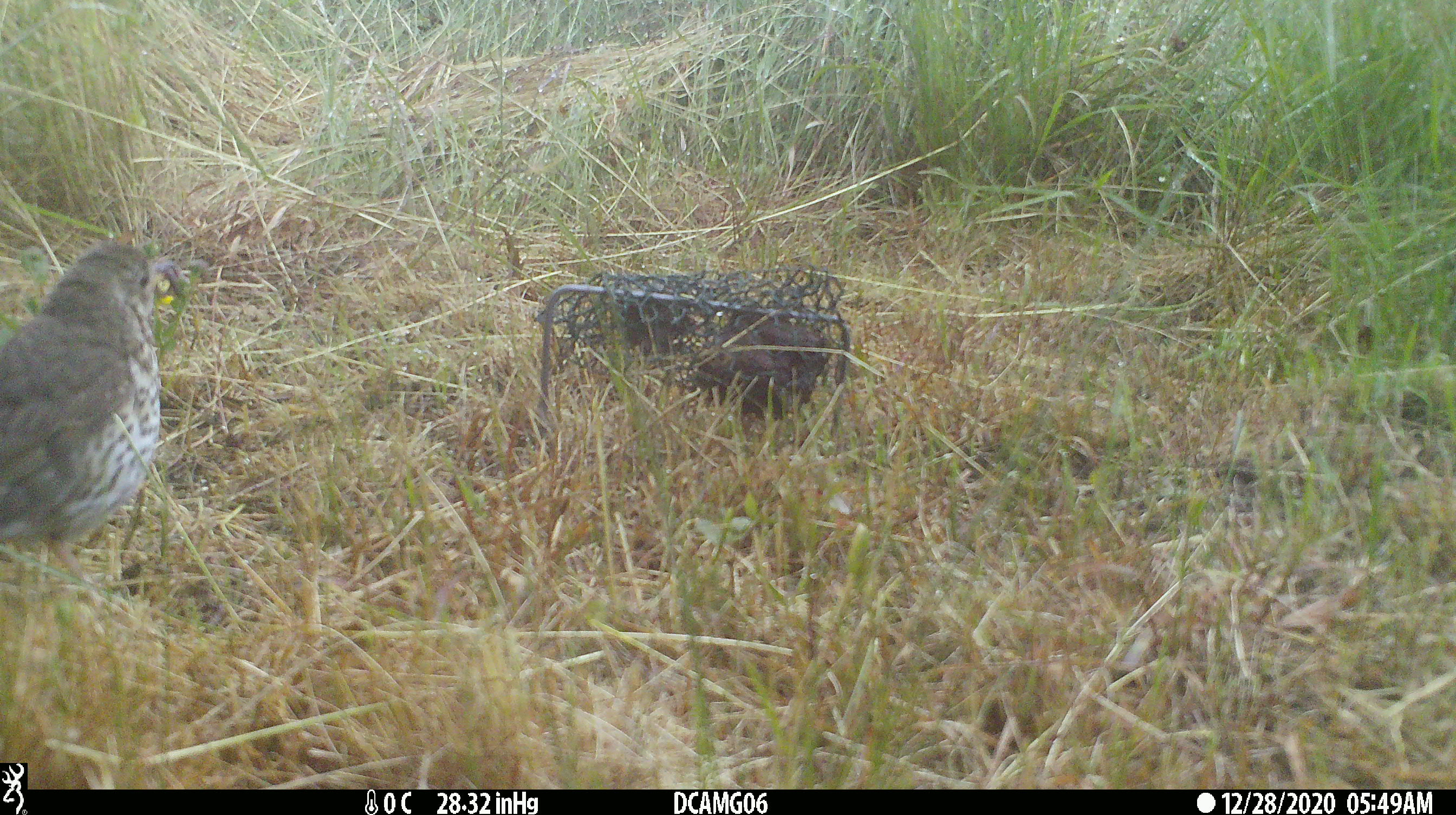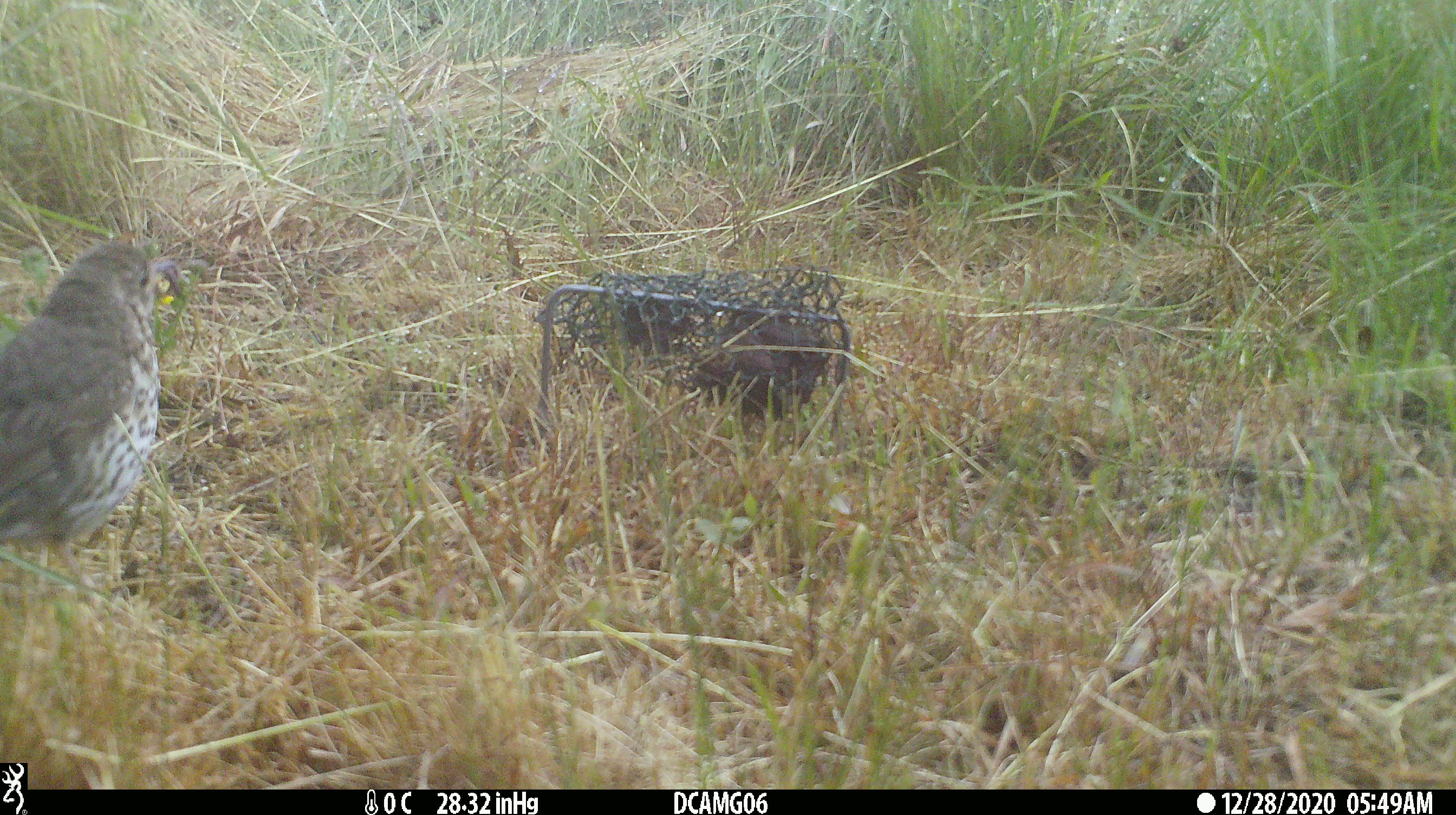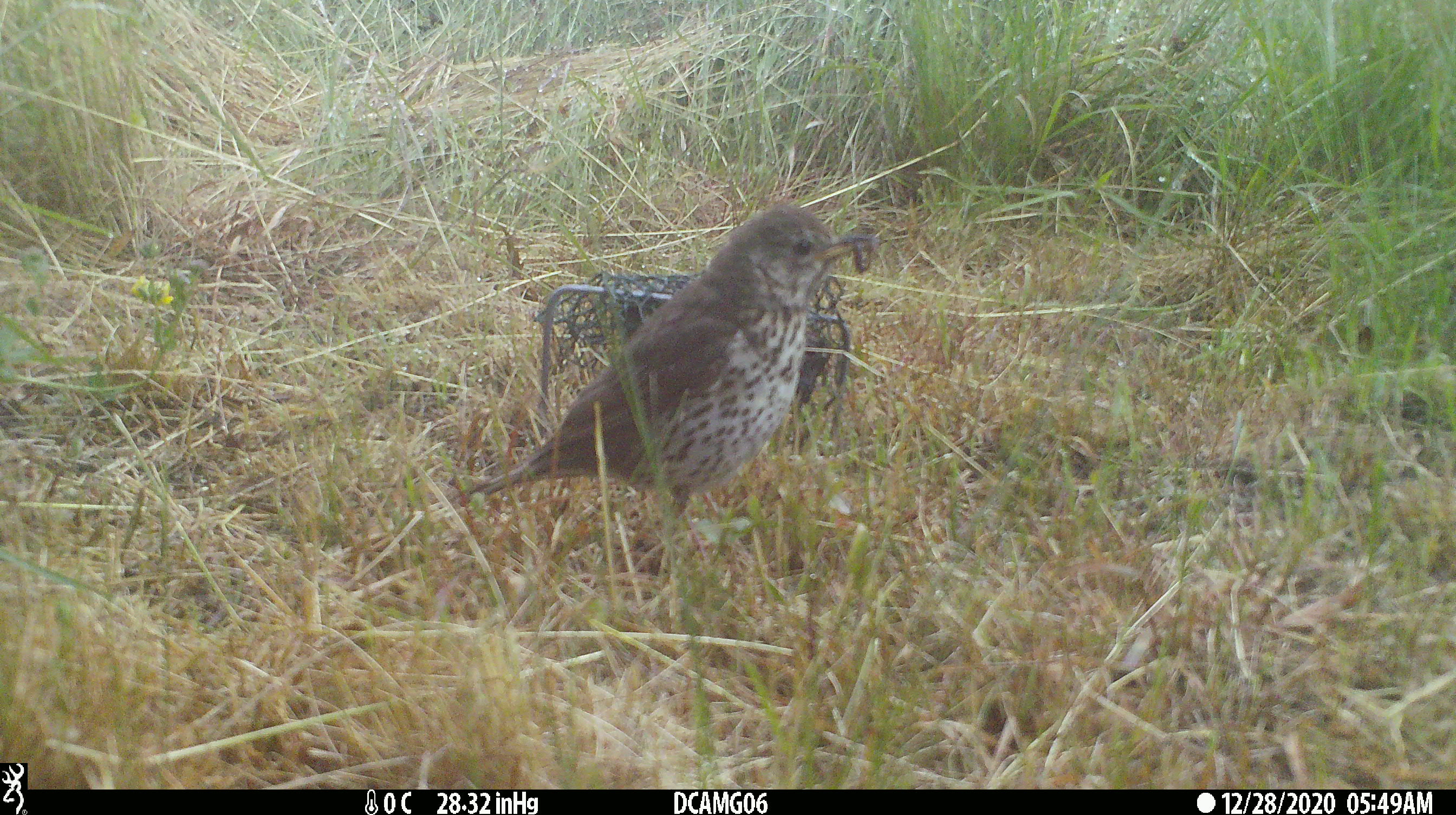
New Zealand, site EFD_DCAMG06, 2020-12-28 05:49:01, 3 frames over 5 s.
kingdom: Animalia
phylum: Chordata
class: Aves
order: Passeriformes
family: Turdidae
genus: Turdus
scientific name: Turdus philomelos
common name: song thrush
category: thrush